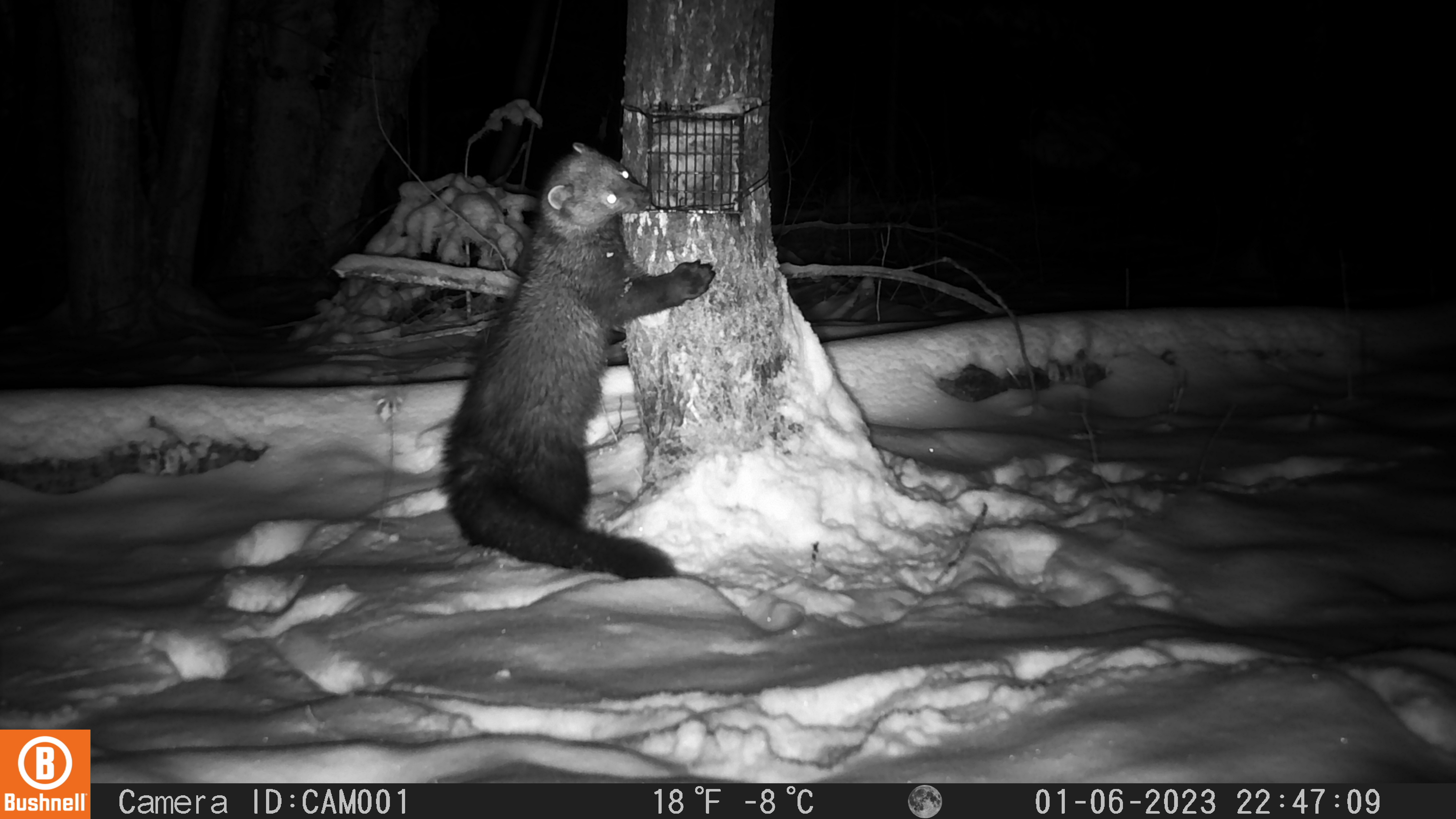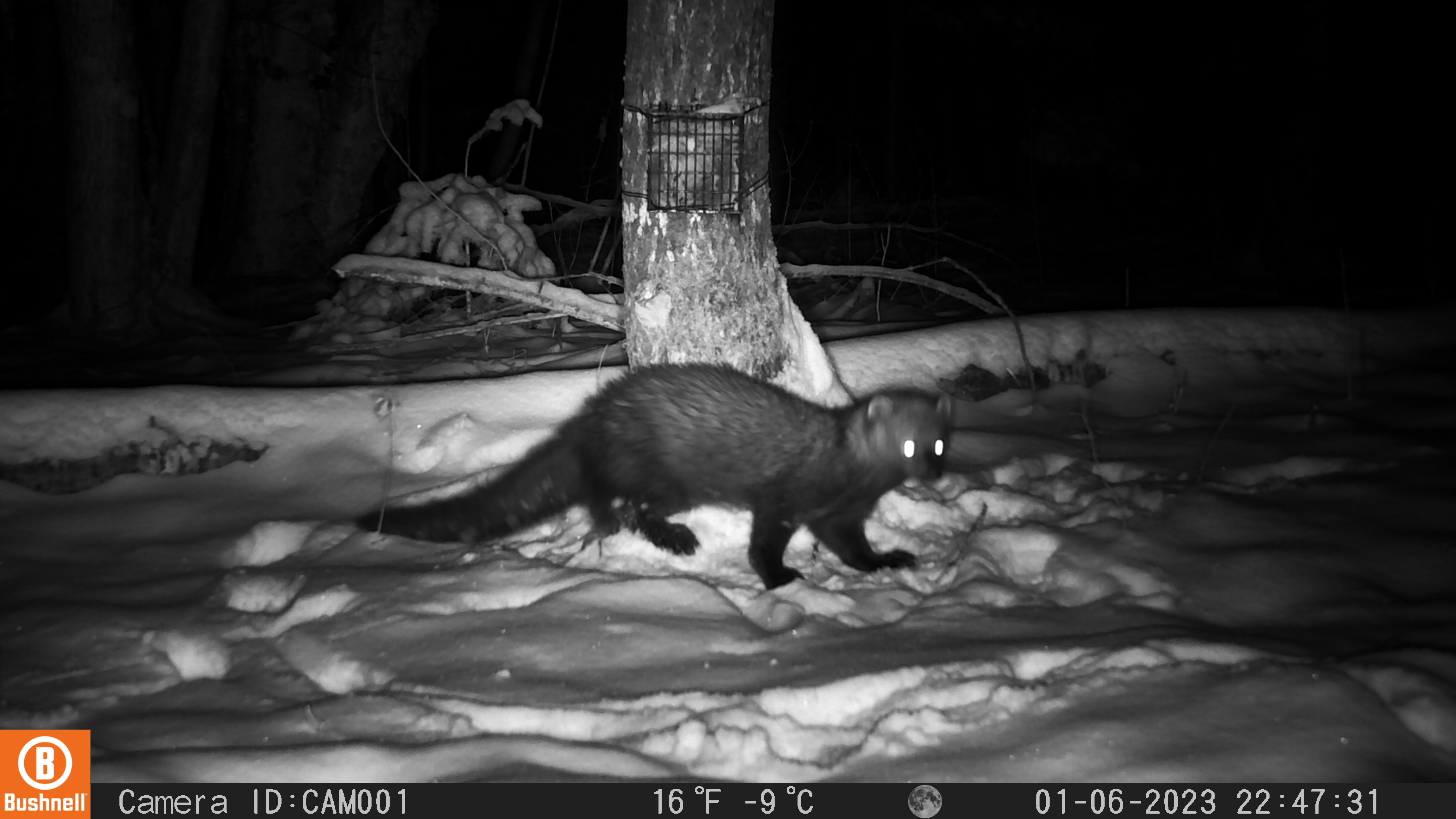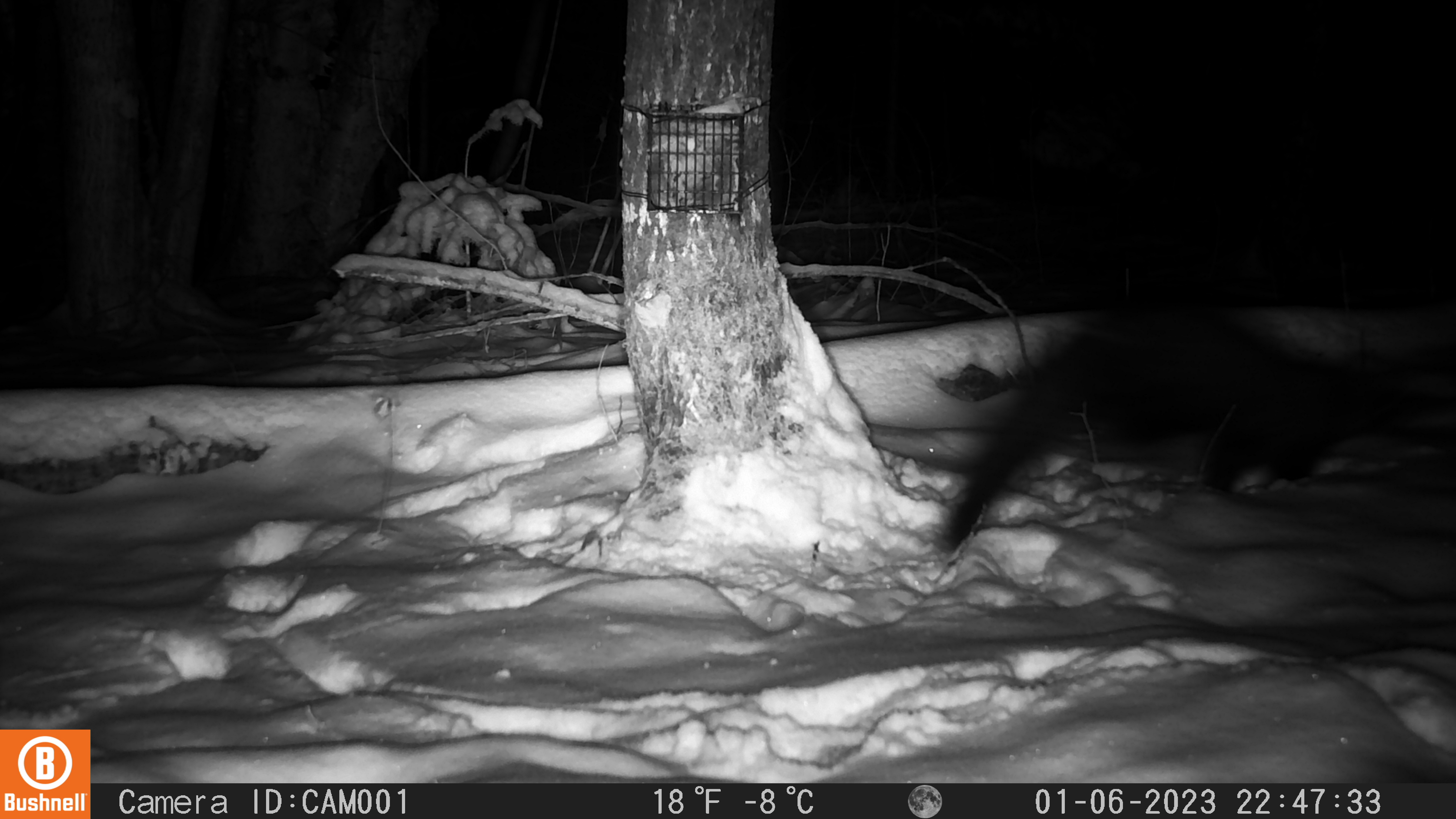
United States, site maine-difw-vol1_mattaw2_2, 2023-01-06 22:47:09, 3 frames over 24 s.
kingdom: Animalia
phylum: Chordata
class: Mammalia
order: Carnivora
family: Mustelidae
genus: Pekania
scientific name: Pekania pennanti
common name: fisher